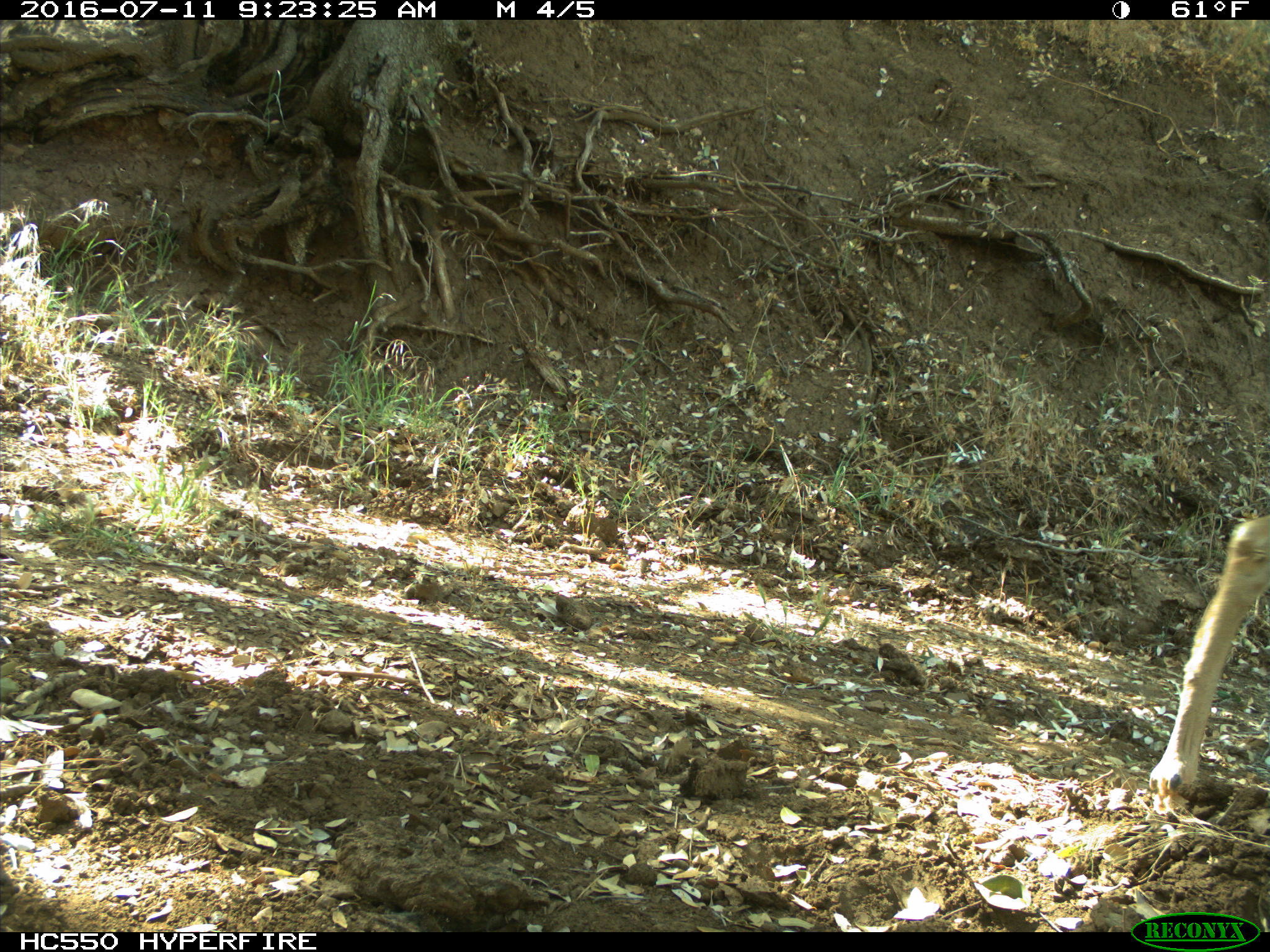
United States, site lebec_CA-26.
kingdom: Animalia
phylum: Chordata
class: Mammalia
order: Artiodactyla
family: Cervidae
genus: Odocoileus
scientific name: Odocoileus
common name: deer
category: unidentified deer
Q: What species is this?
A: Unidentified deer (deer) (Odocoileus).